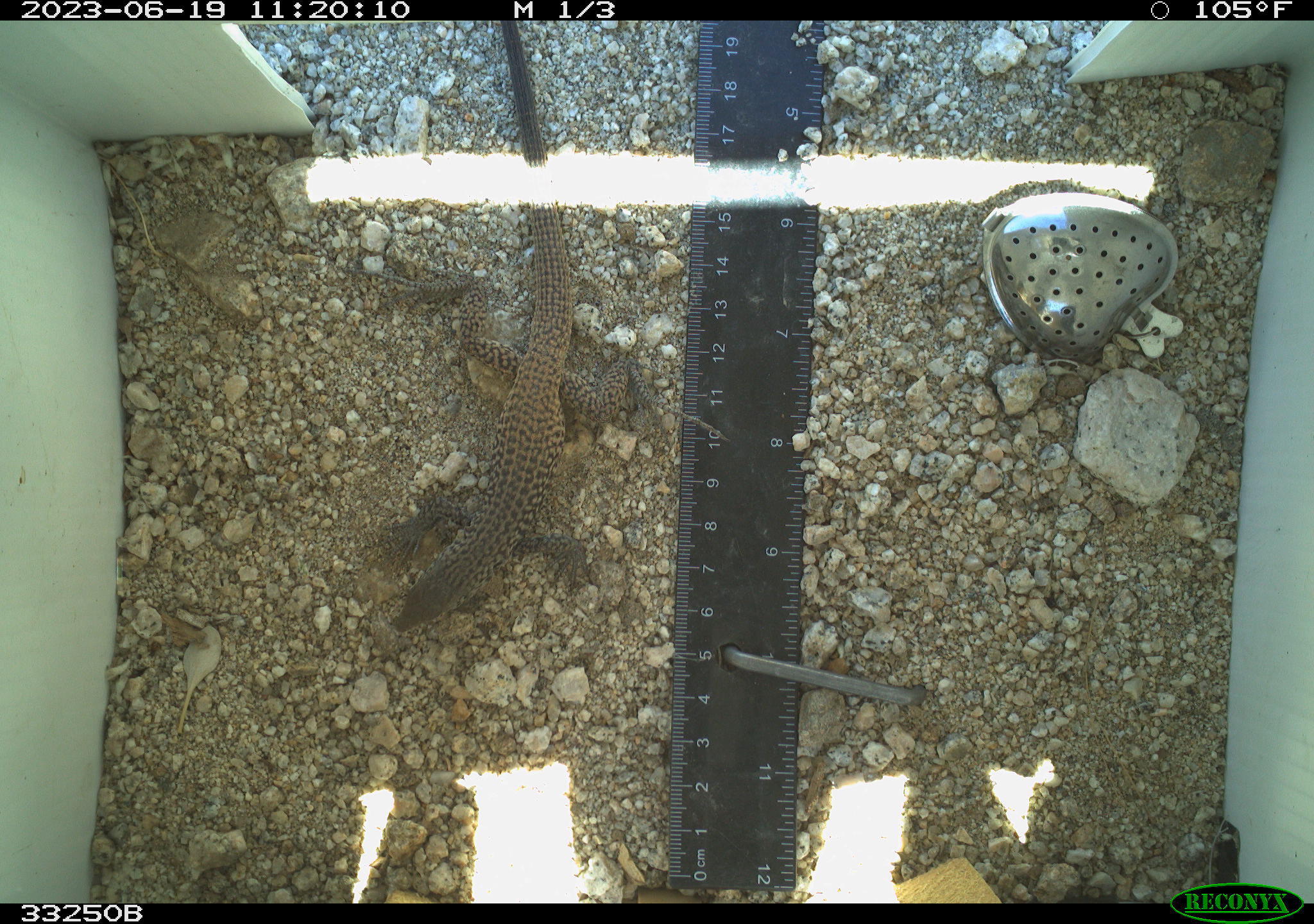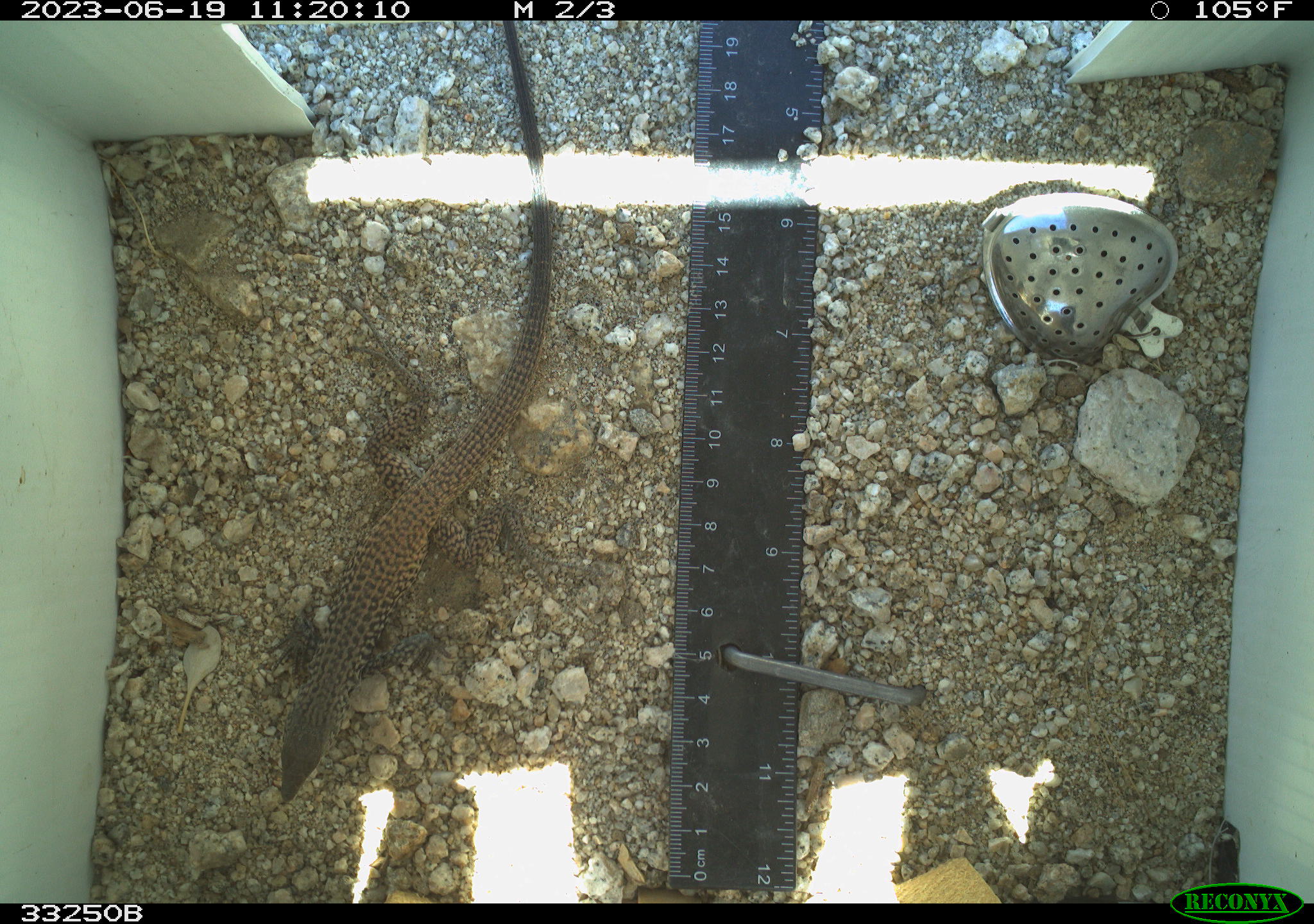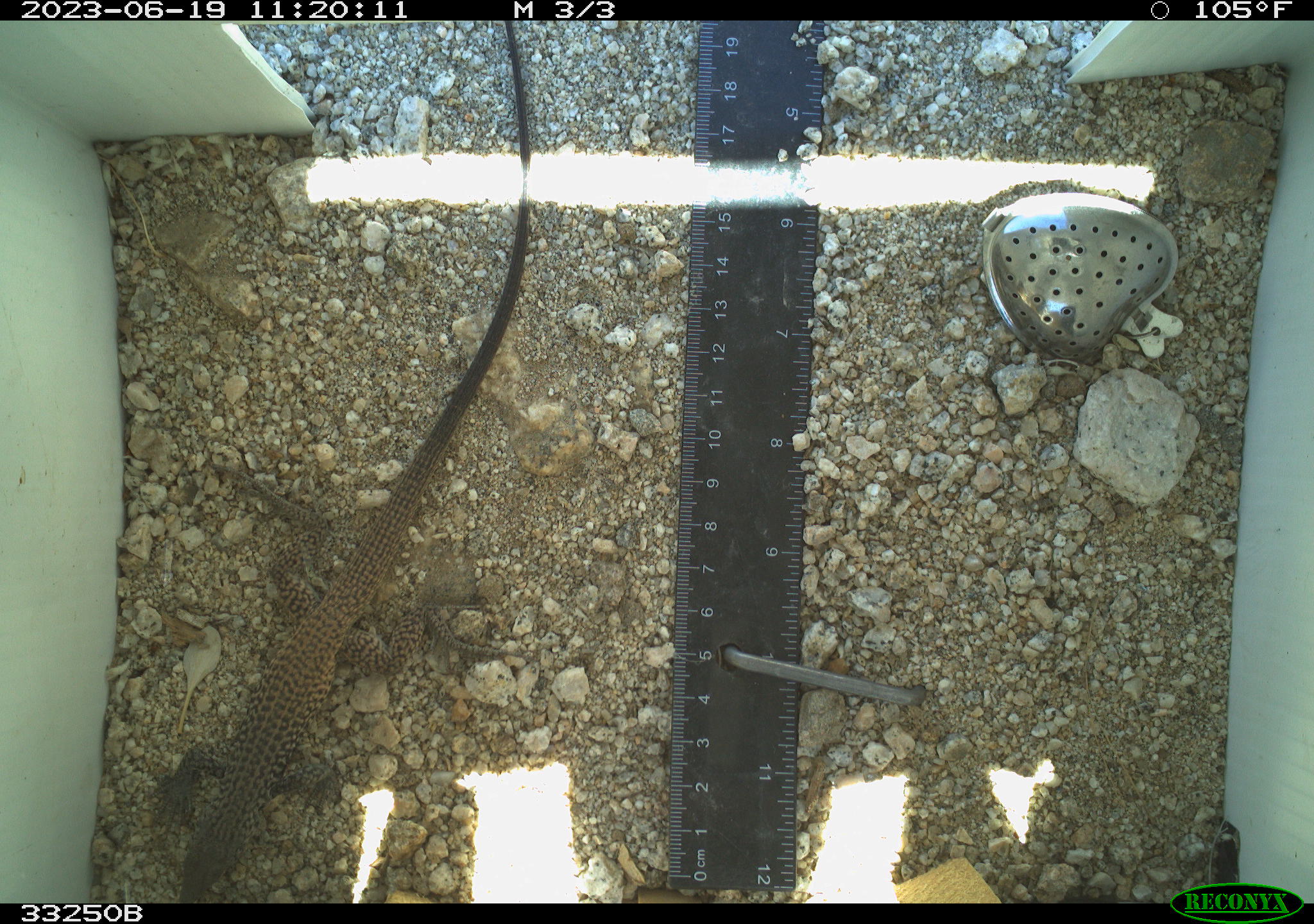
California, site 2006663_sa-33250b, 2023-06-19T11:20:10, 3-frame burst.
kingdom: Animalia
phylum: Chordata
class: Reptilia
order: Squamata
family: Teiidae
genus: Aspidoscelis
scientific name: Aspidoscelis tigris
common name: western whiptail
Western whiptail (Aspidoscelis tigris).